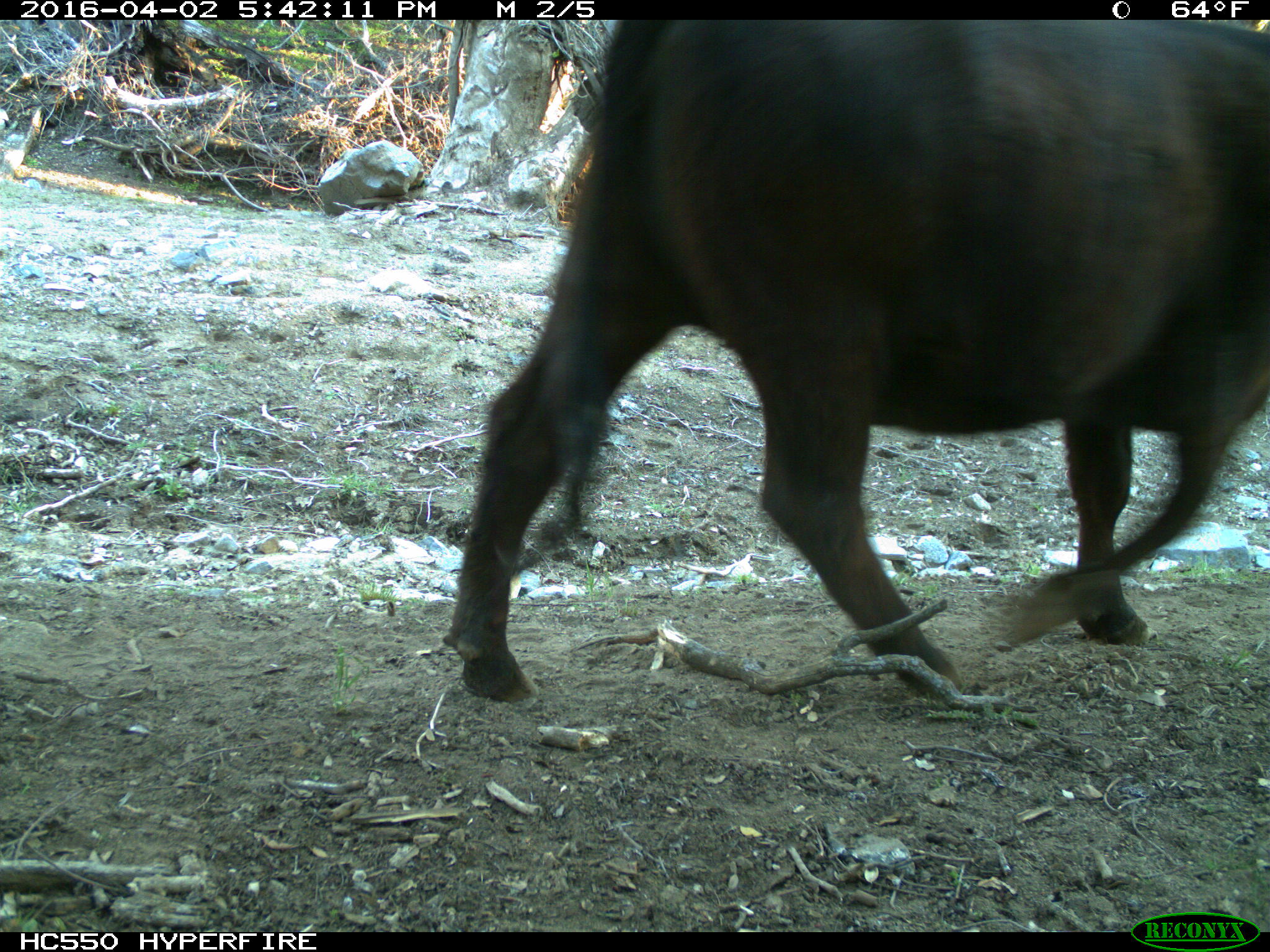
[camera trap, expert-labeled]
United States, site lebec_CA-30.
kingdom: Animalia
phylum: Chordata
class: Mammalia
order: Artiodactyla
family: Bovidae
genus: Bos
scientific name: Bos taurus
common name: domestic cow